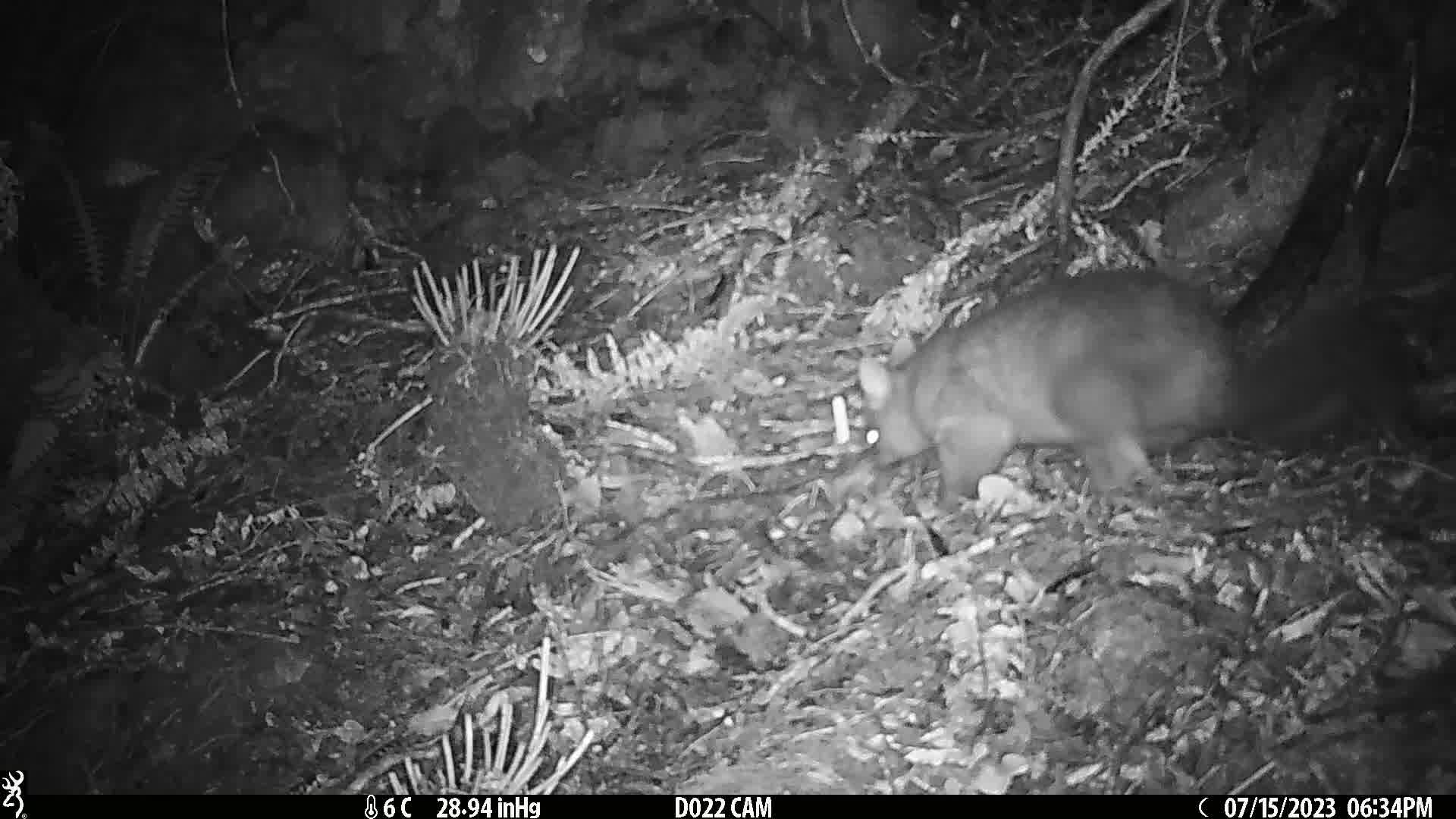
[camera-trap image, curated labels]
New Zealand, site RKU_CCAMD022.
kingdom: Animalia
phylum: Chordata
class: Mammalia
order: Diprotodontia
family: Phalangeridae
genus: Trichosurus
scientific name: Trichosurus vulpecula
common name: common brushtail possum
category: possum